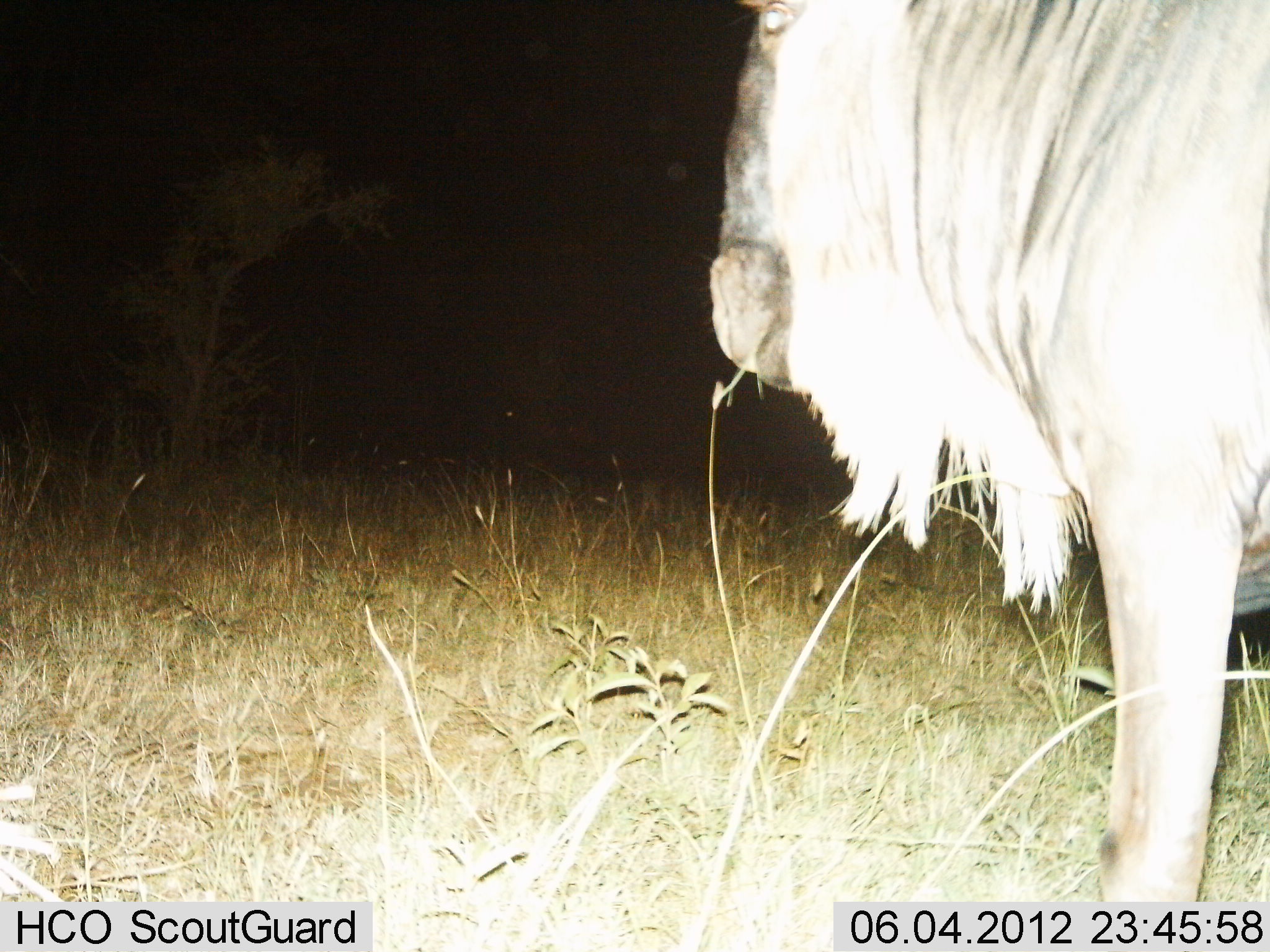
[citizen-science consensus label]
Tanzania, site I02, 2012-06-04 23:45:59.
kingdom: Animalia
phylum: Chordata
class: Mammalia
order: Artiodactyla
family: Bovidae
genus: Connochaetes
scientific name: Connochaetes taurinus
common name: blue wildebeest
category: wildebeest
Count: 1.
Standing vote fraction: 100%.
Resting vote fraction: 0%.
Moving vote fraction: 0%.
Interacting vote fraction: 0%.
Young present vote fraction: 0%.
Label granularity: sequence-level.